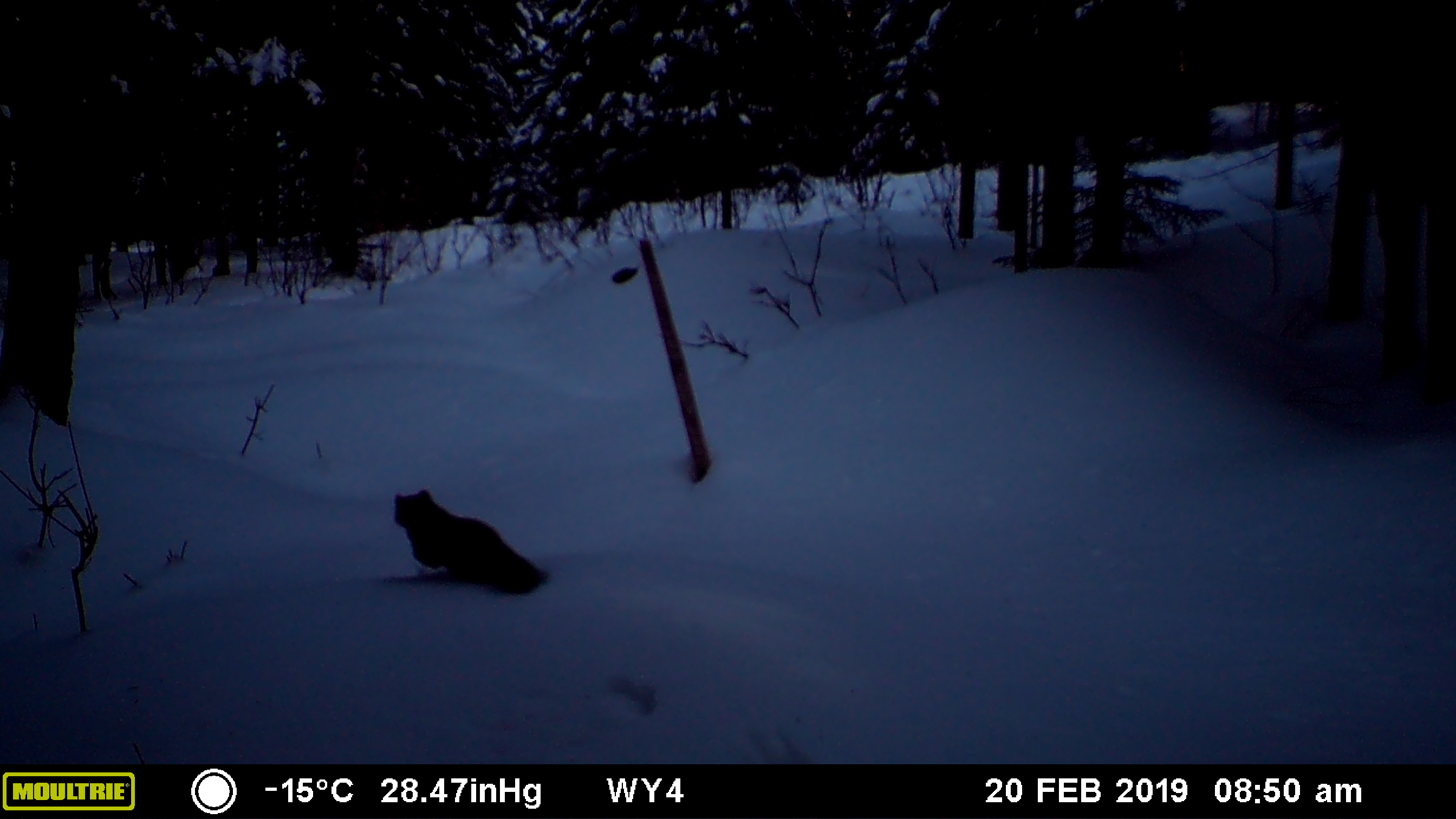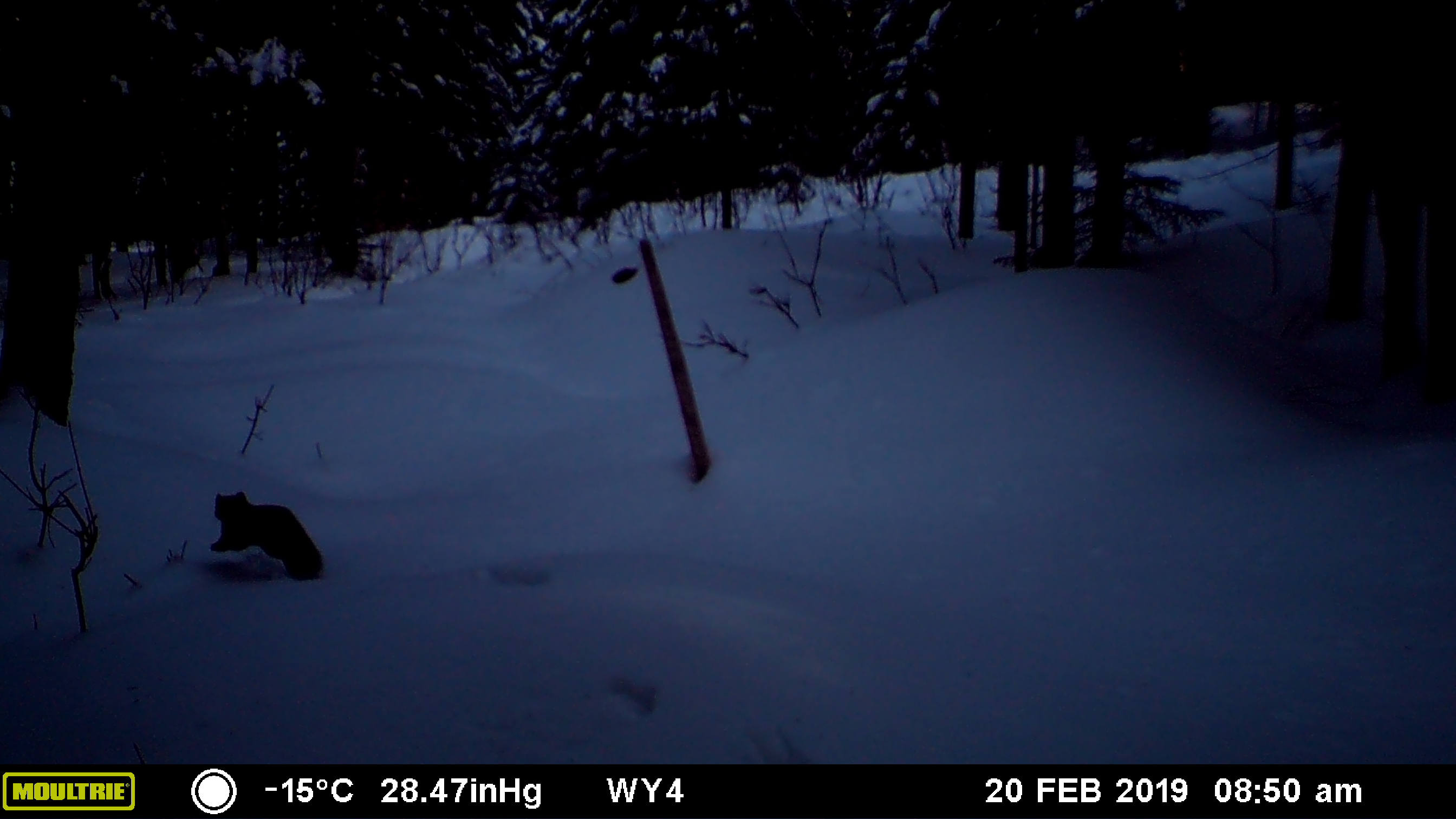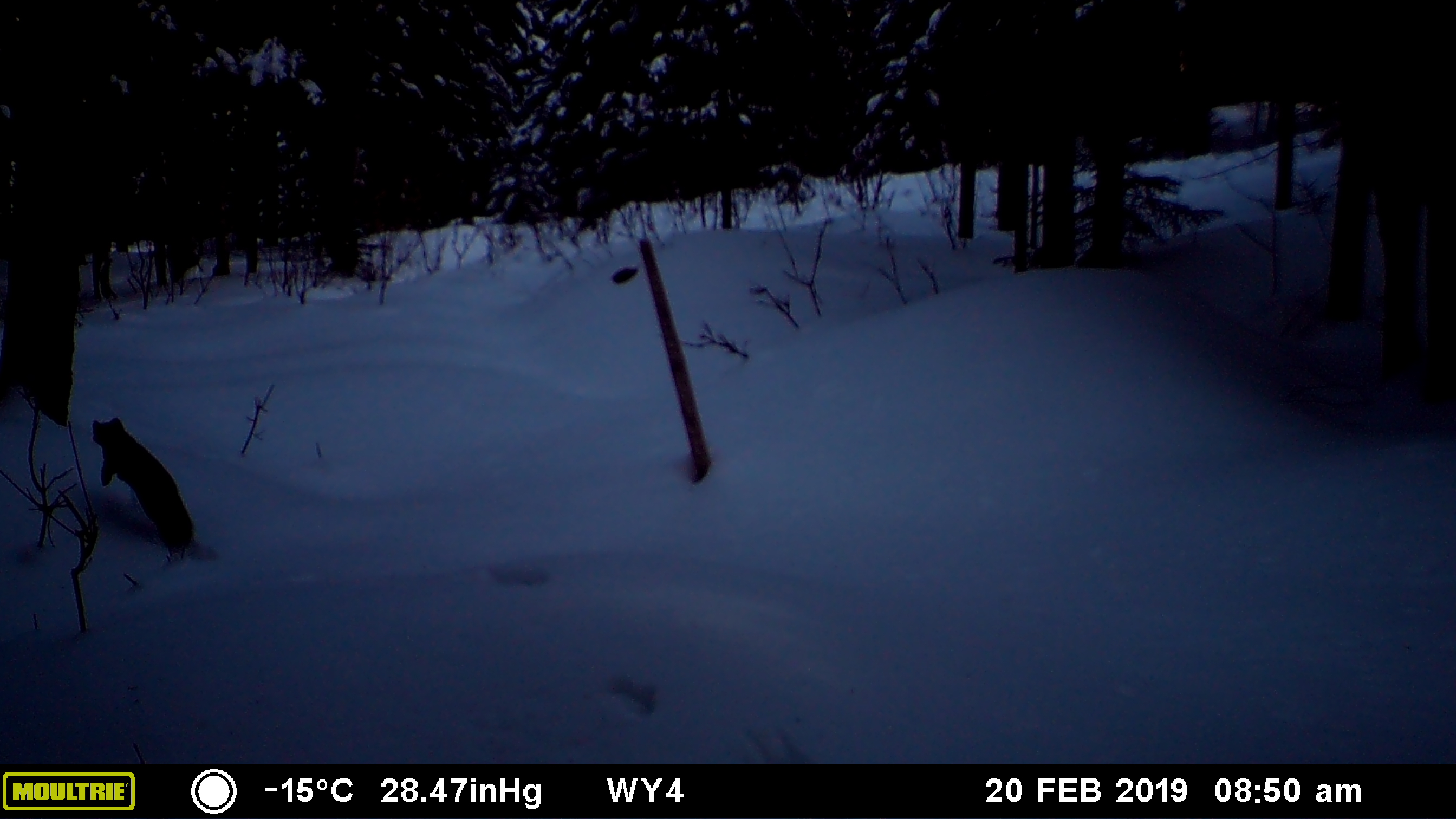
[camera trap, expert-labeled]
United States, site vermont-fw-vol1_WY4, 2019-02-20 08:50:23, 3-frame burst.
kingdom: Animalia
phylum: Chordata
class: Mammalia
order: Carnivora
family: Mustelidae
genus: Martes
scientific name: Martes americana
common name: american marten